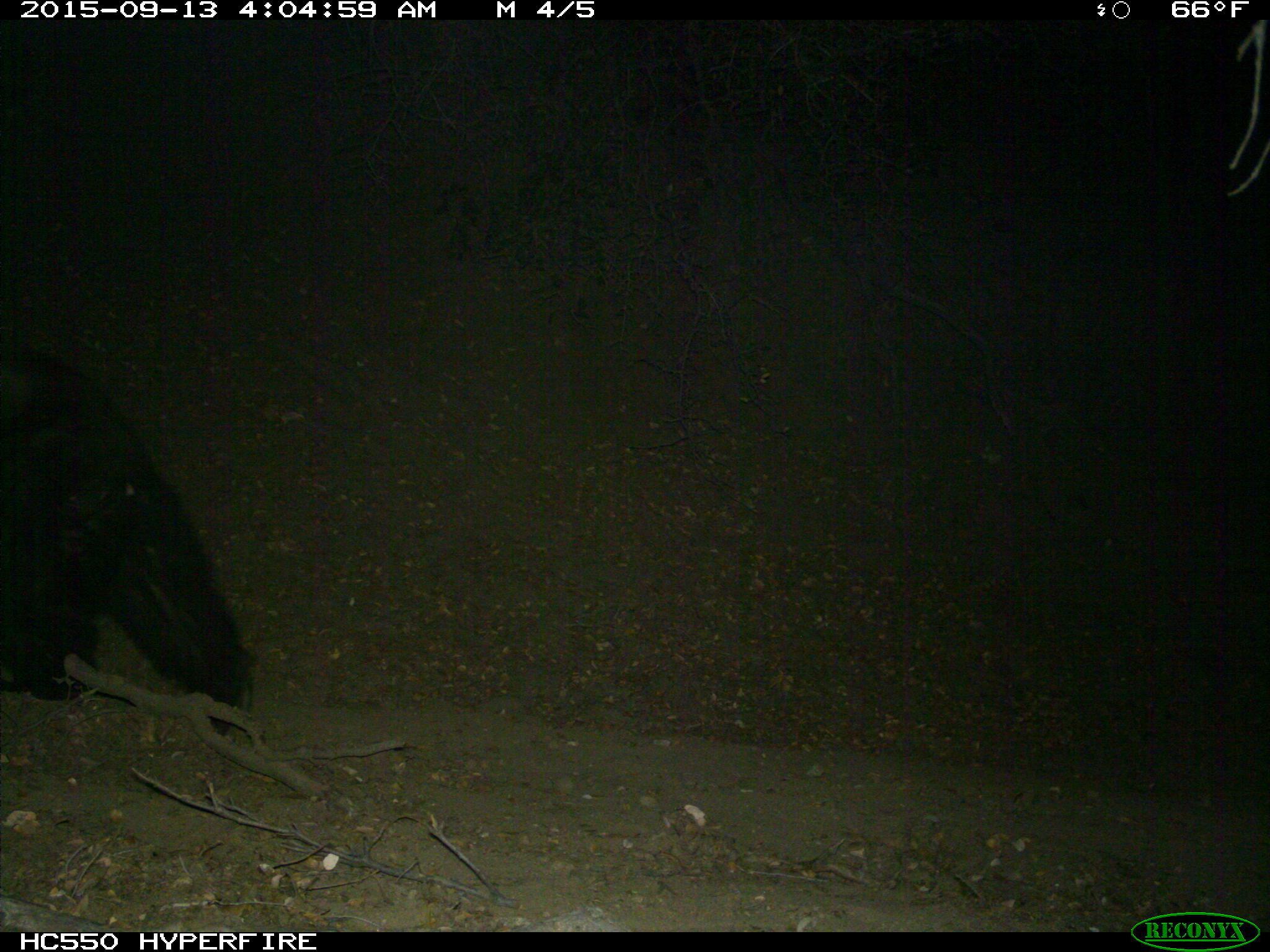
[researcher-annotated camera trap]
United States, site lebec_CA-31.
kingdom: Animalia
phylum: Chordata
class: Mammalia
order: Carnivora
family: Ursidae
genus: Ursus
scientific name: Ursus americanus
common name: american black bear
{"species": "Ursus americanus (american black bear)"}